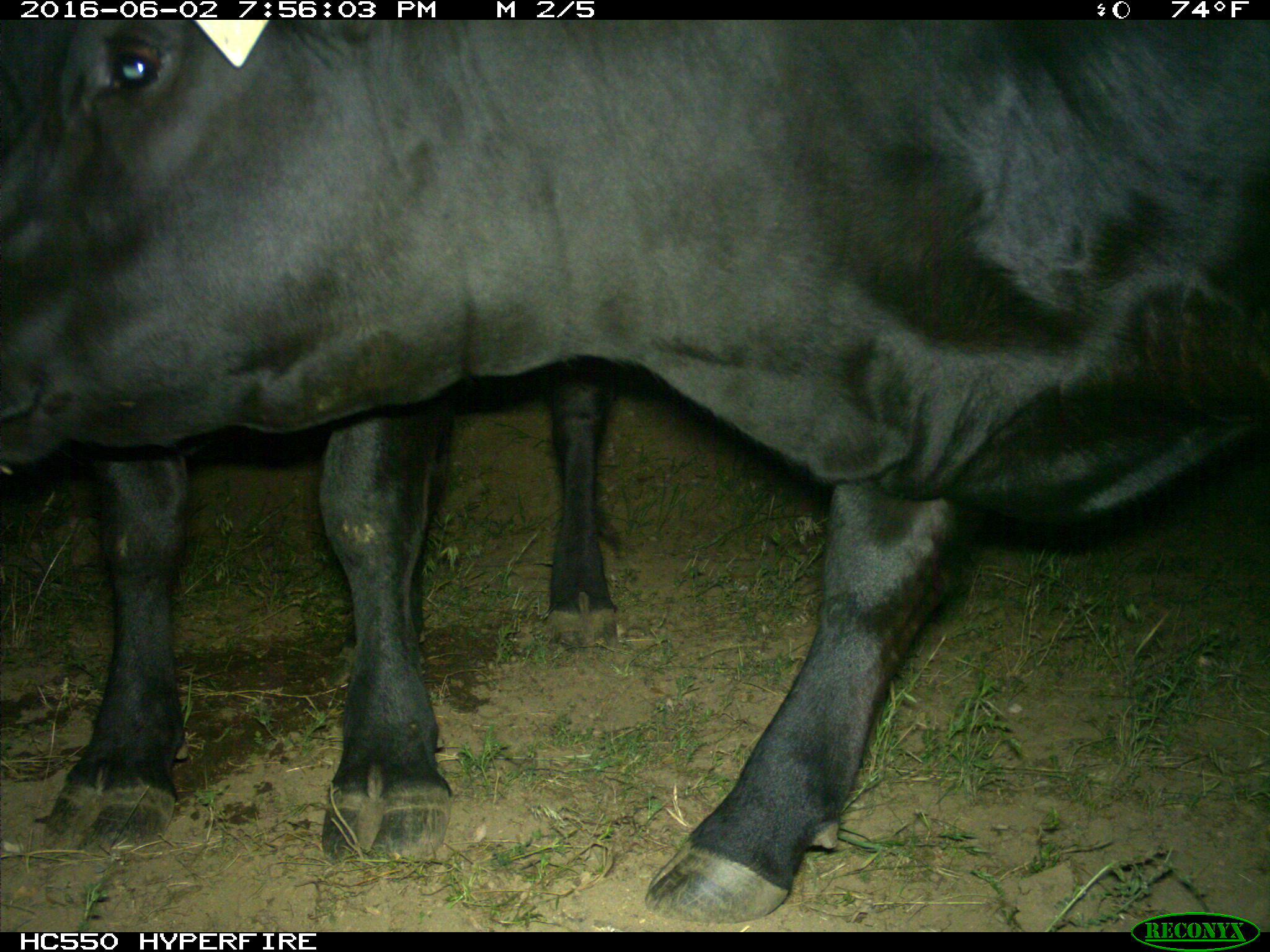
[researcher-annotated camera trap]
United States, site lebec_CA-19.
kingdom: Animalia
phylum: Chordata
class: Mammalia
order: Artiodactyla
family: Bovidae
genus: Bos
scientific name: Bos taurus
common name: domestic cow